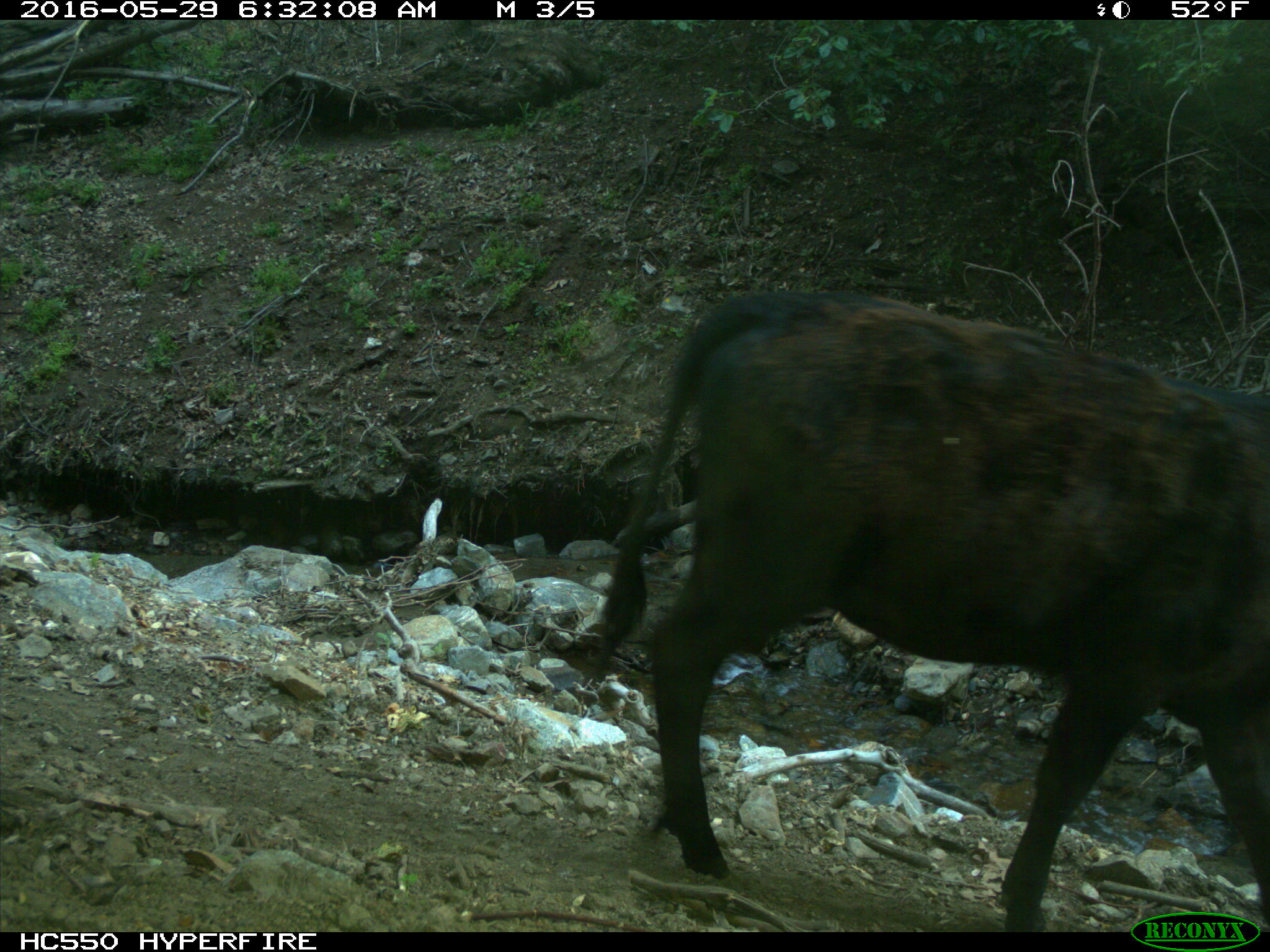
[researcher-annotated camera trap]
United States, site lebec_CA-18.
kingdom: Animalia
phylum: Chordata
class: Mammalia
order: Artiodactyla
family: Bovidae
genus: Bos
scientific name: Bos taurus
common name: domestic cow